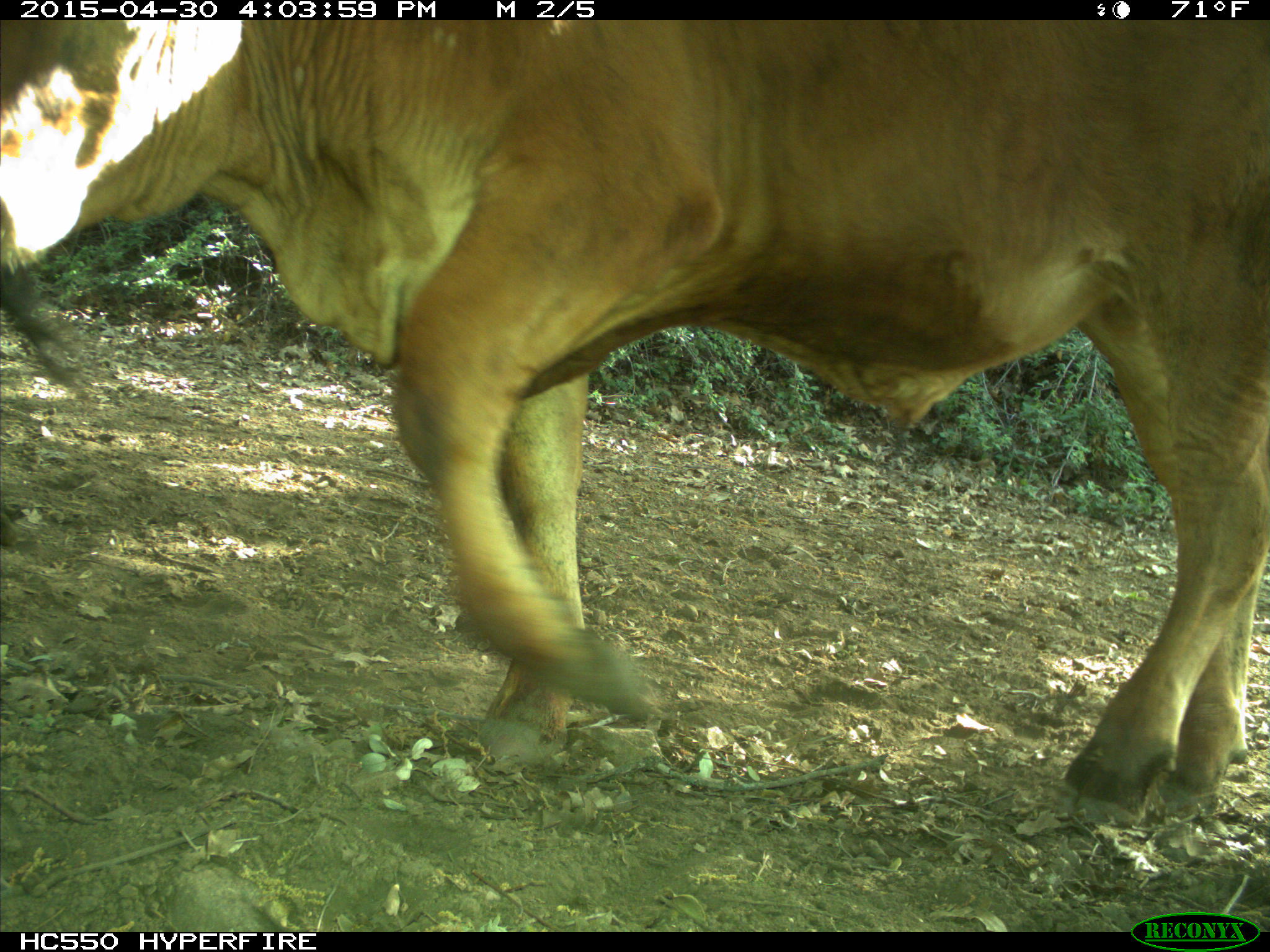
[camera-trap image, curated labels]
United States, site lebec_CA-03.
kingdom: Animalia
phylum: Chordata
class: Mammalia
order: Artiodactyla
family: Bovidae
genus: Bos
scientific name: Bos taurus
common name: domestic cow